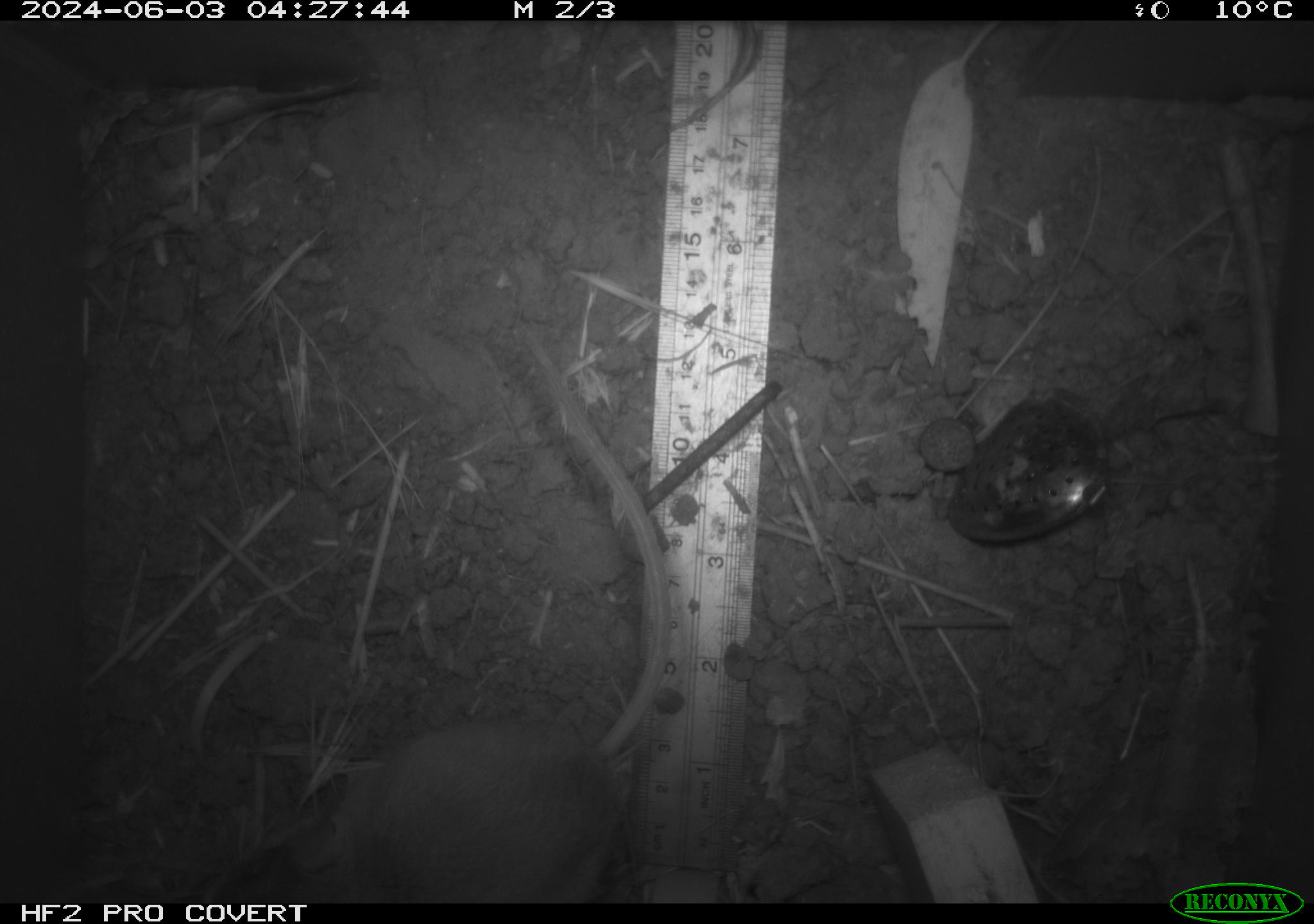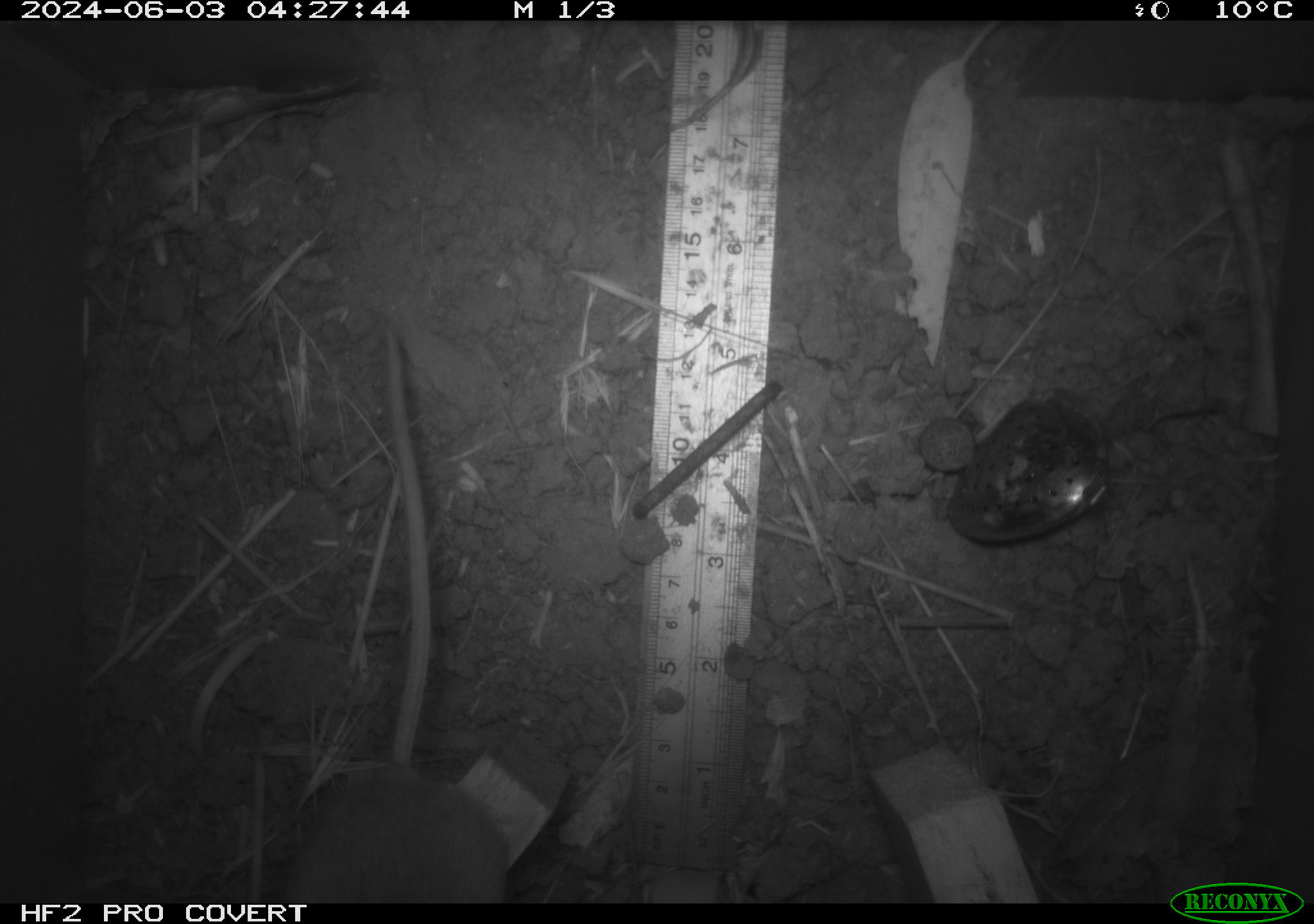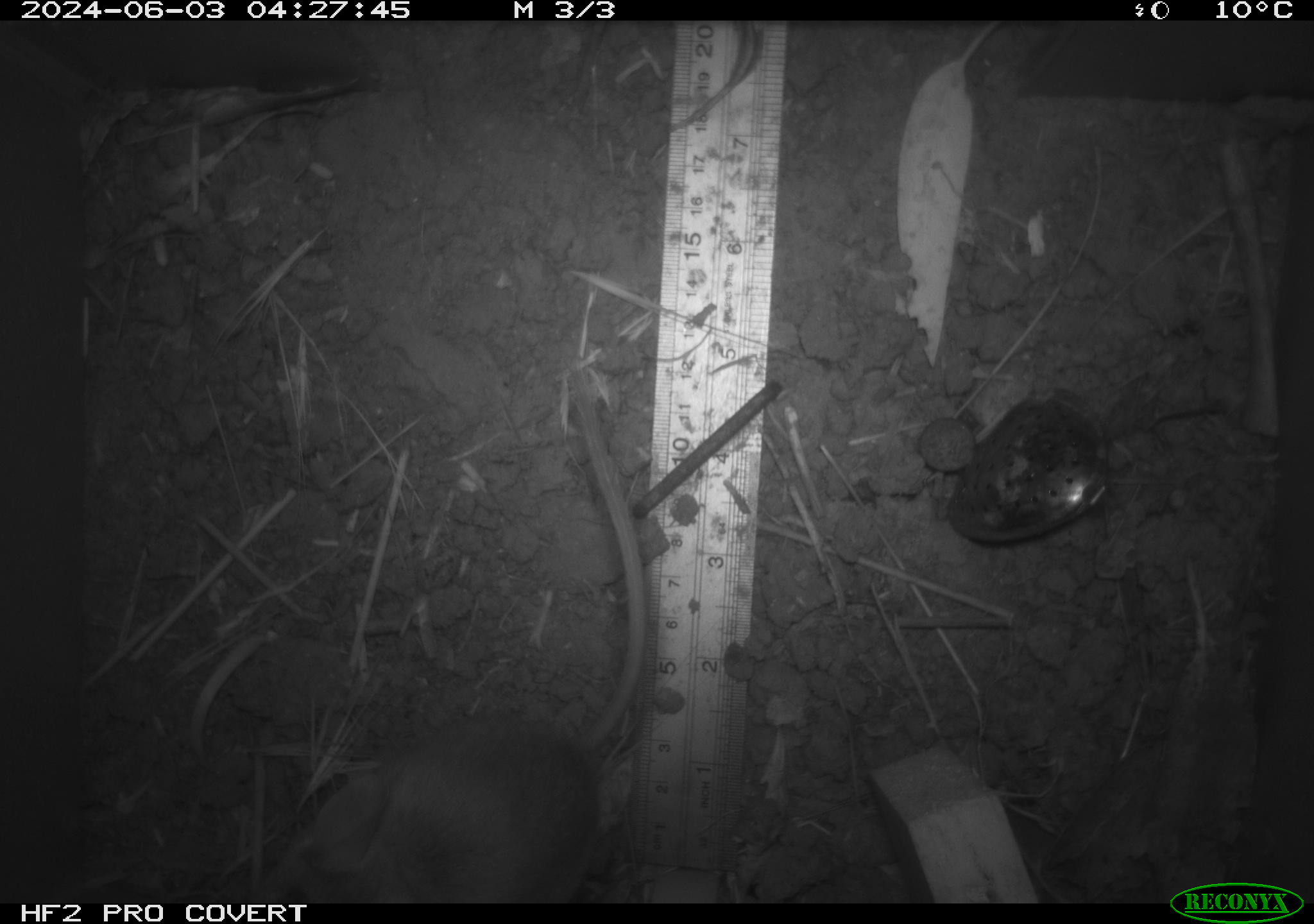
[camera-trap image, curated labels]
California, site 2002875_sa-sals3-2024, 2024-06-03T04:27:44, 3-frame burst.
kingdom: Animalia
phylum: Chordata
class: Mammalia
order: Rodentia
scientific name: Rodentia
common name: rodent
Rodent (Rodentia).